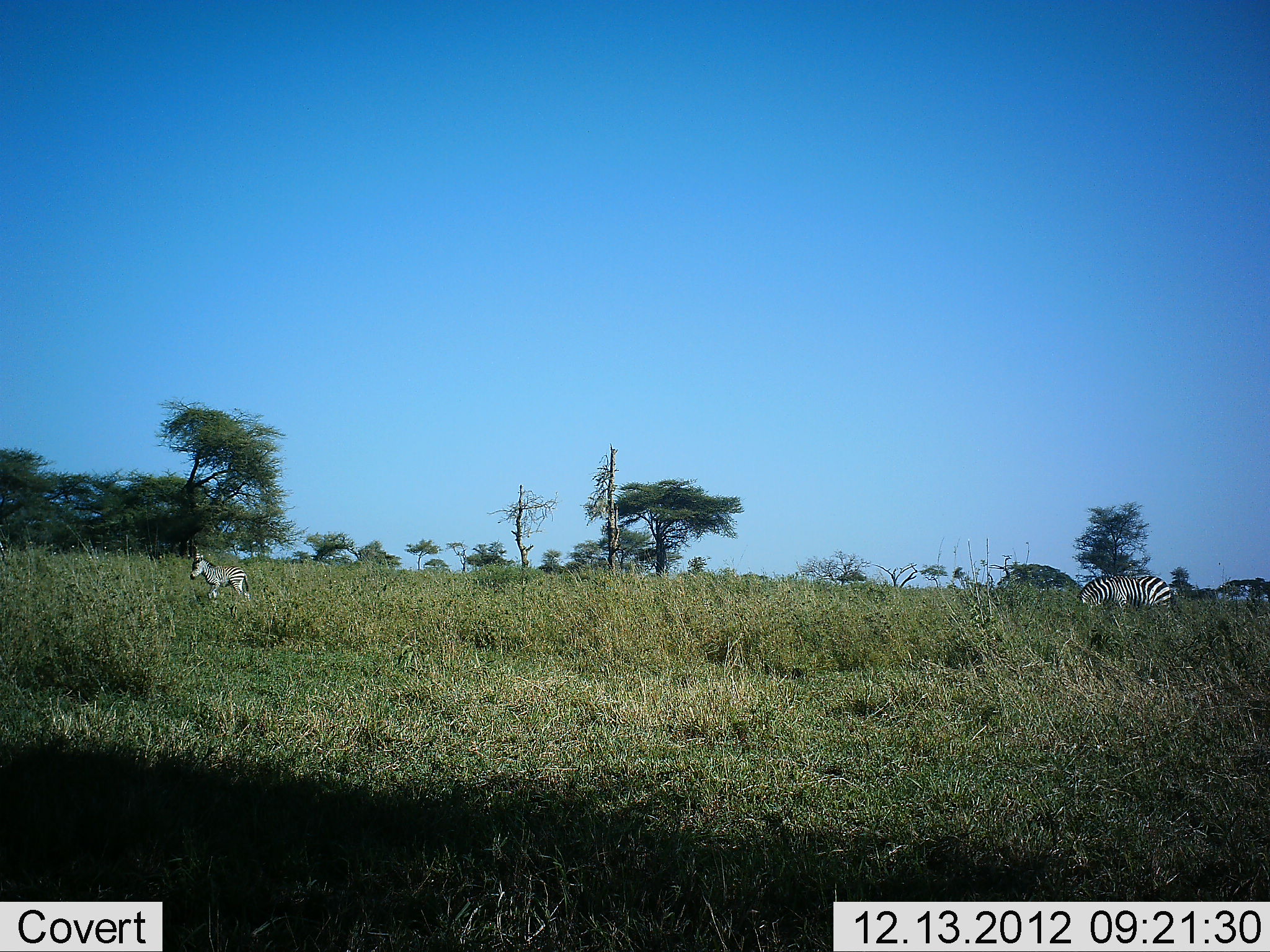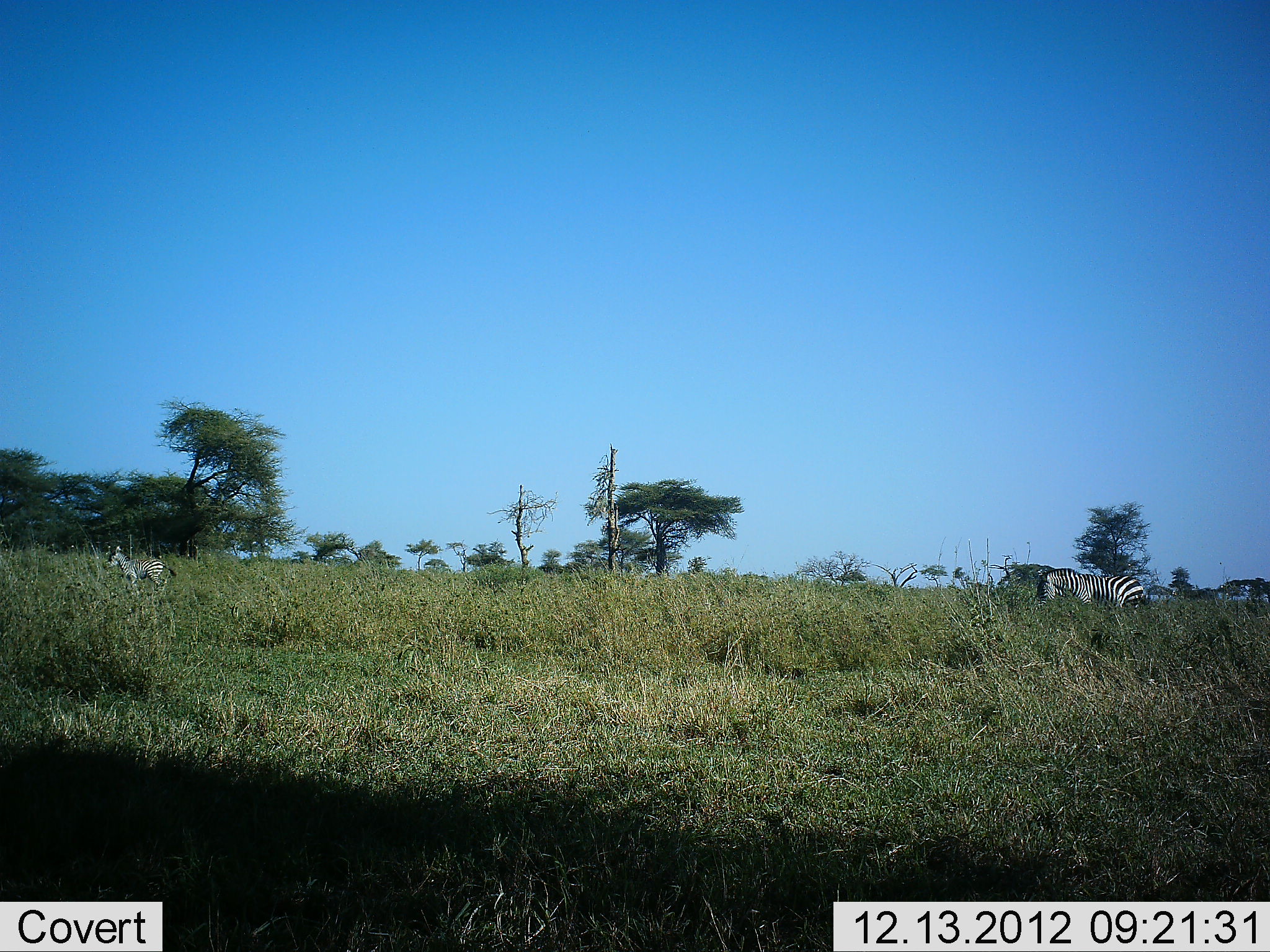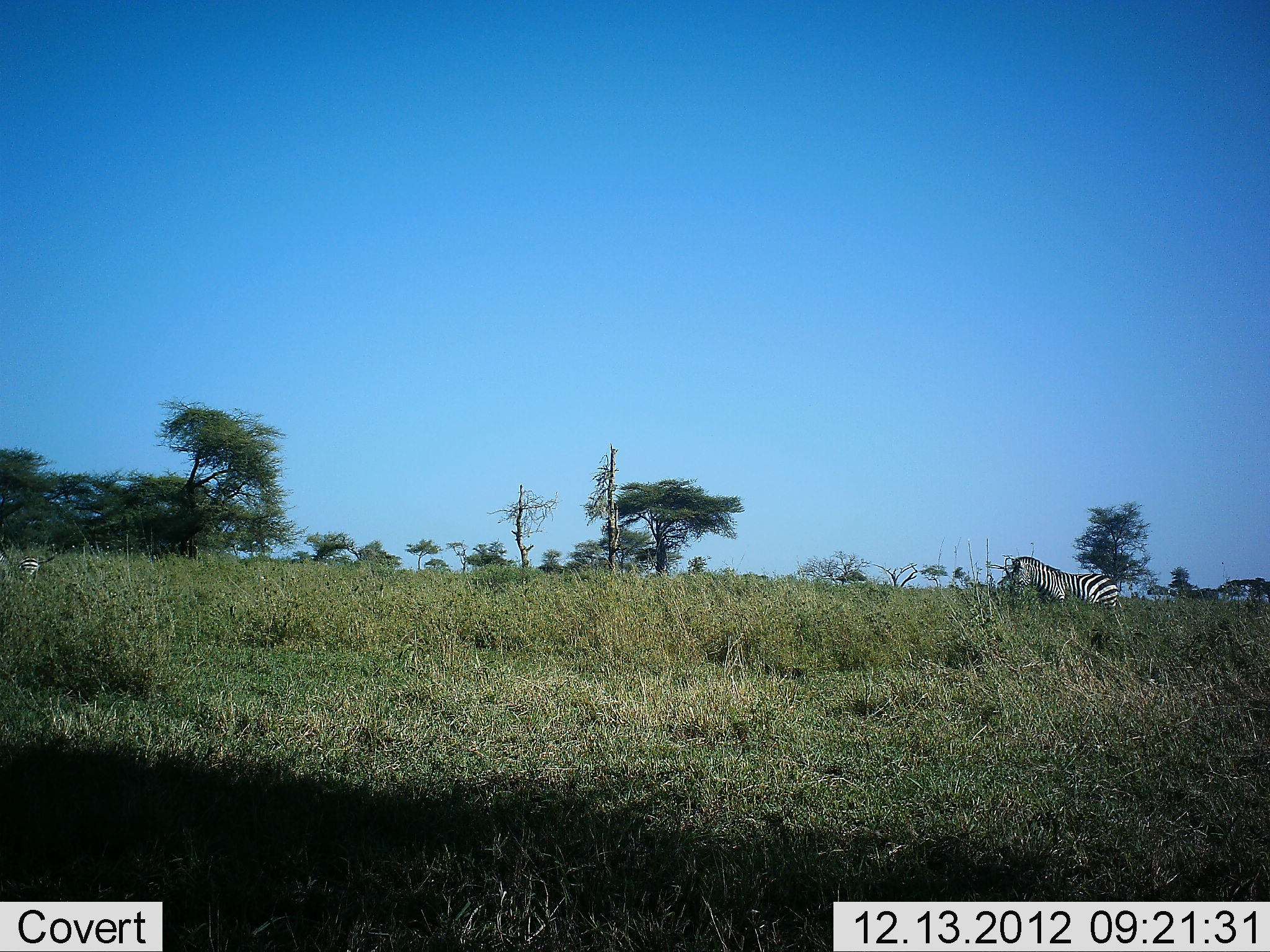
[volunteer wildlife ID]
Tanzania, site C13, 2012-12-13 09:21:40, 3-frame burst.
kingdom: Animalia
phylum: Chordata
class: Mammalia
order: Perissodactyla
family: Equidae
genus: Equus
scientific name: Equus quagga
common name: plains zebra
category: zebra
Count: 2.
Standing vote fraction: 17%.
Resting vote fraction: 0%.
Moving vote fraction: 97%.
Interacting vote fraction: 0%.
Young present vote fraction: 76%.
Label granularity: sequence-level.